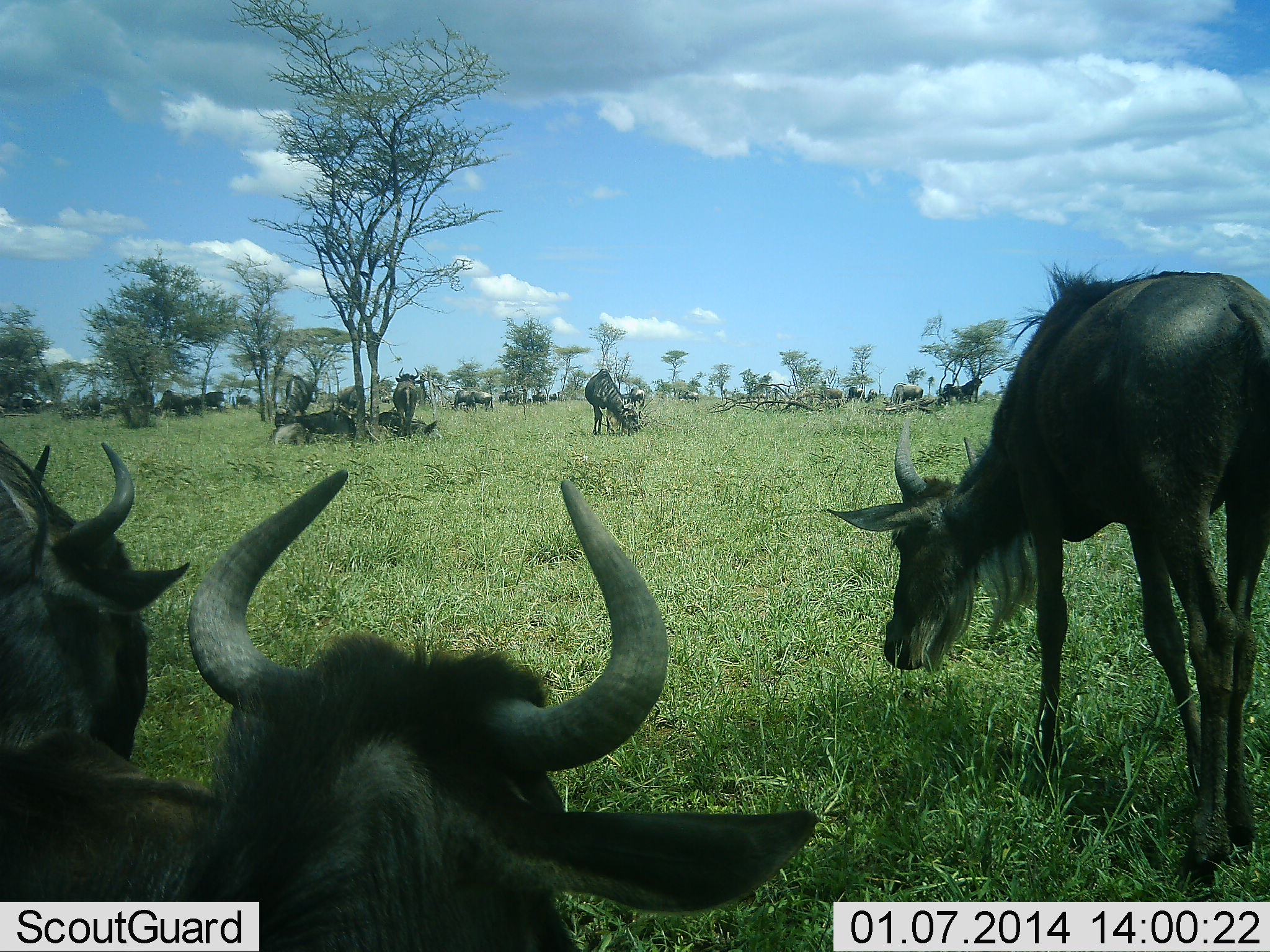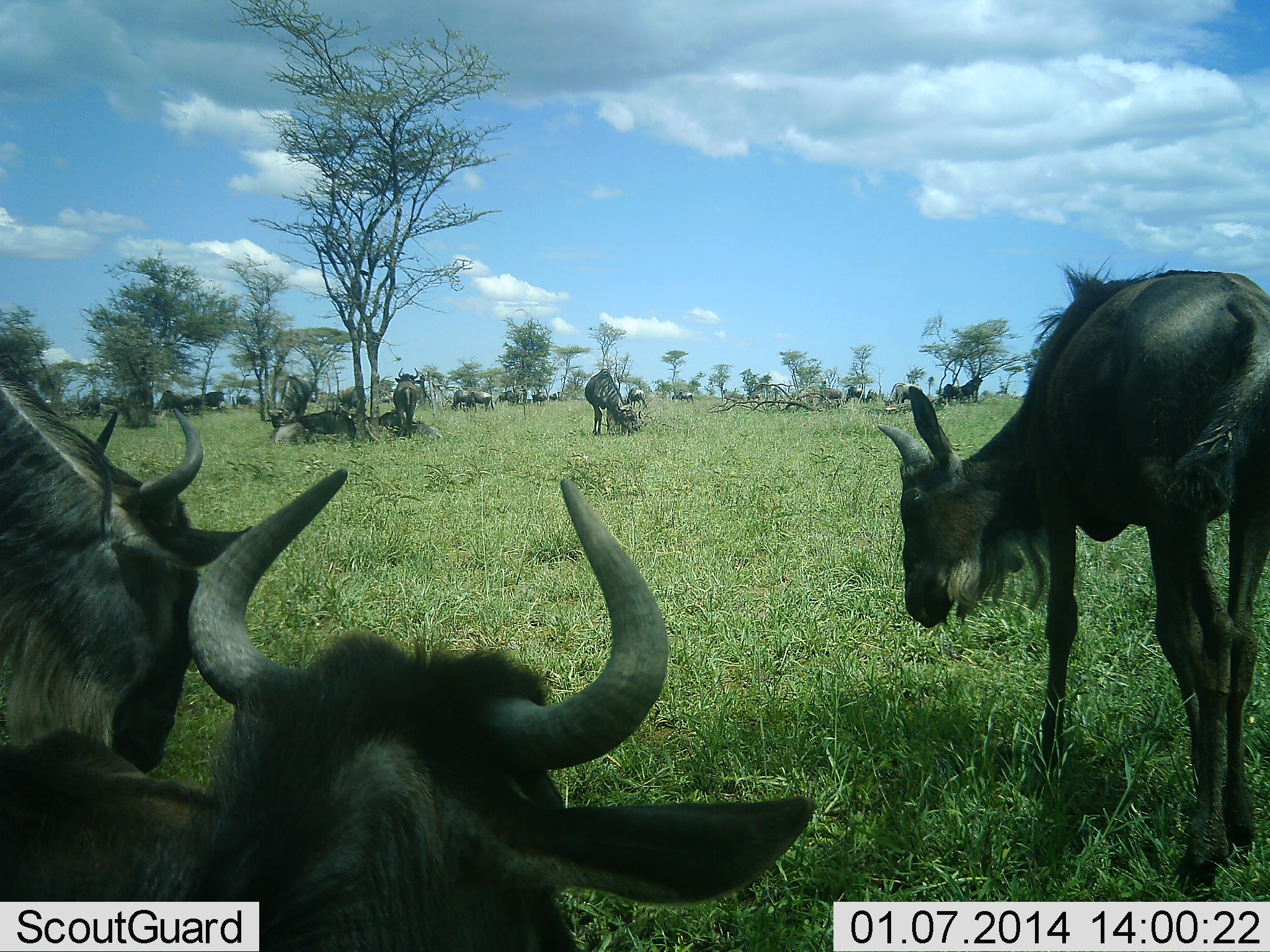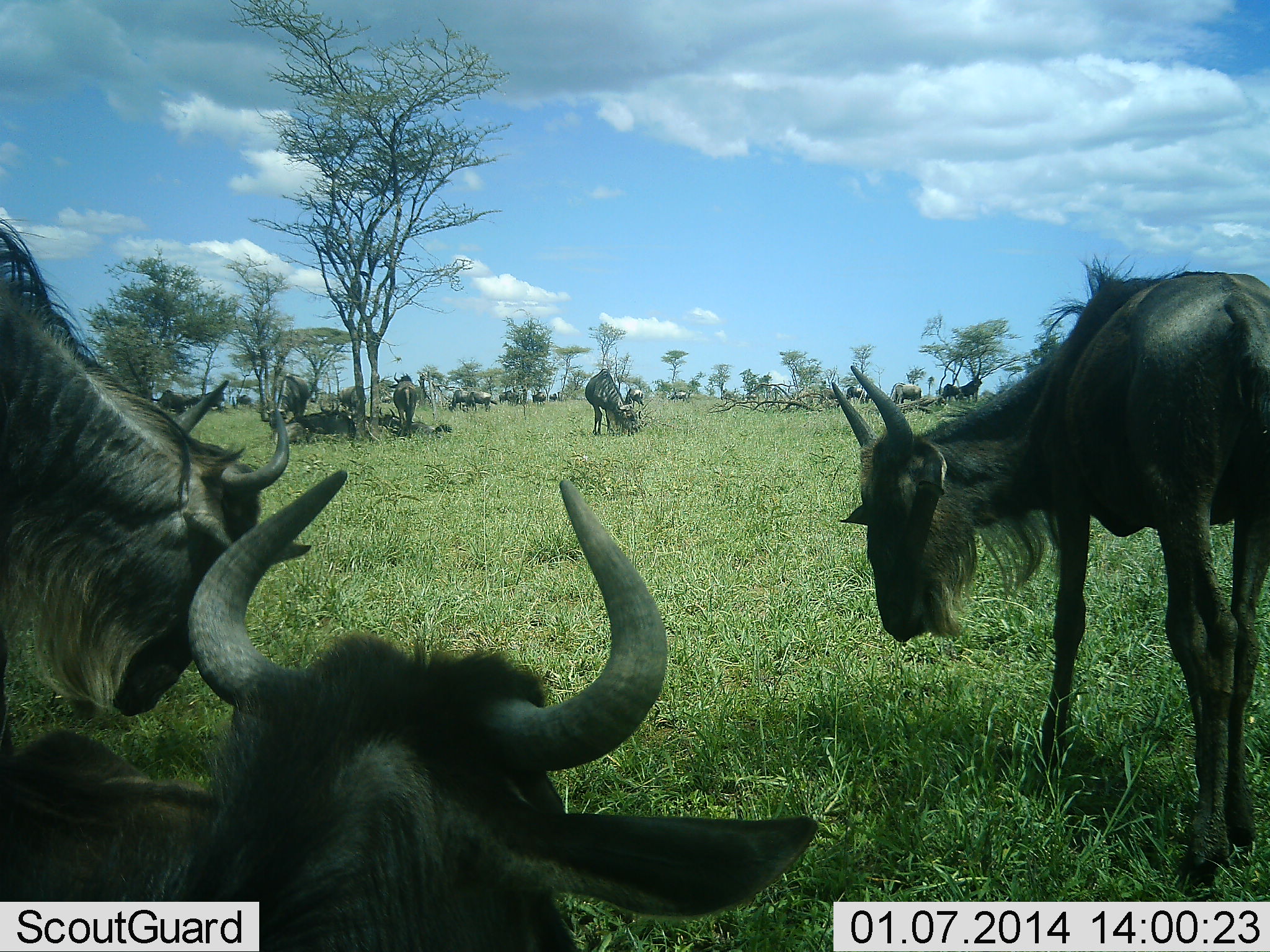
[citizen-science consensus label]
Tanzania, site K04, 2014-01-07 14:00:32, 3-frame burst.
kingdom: Animalia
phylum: Chordata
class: Mammalia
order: Artiodactyla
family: Bovidae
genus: Connochaetes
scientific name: Connochaetes taurinus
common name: blue wildebeest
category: wildebeest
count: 11-50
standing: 60%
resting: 80%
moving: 30%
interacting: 30%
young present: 20%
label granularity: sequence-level